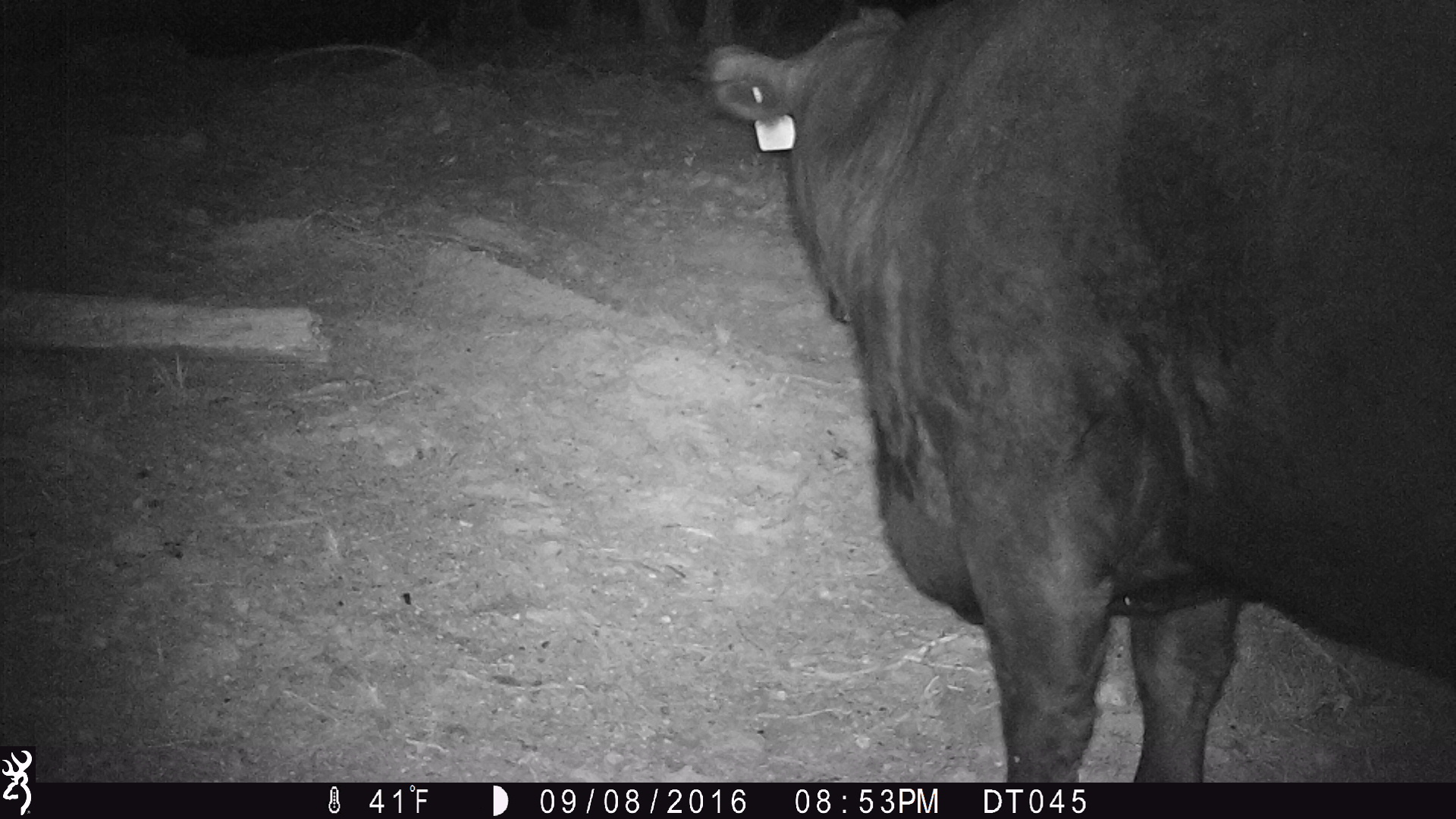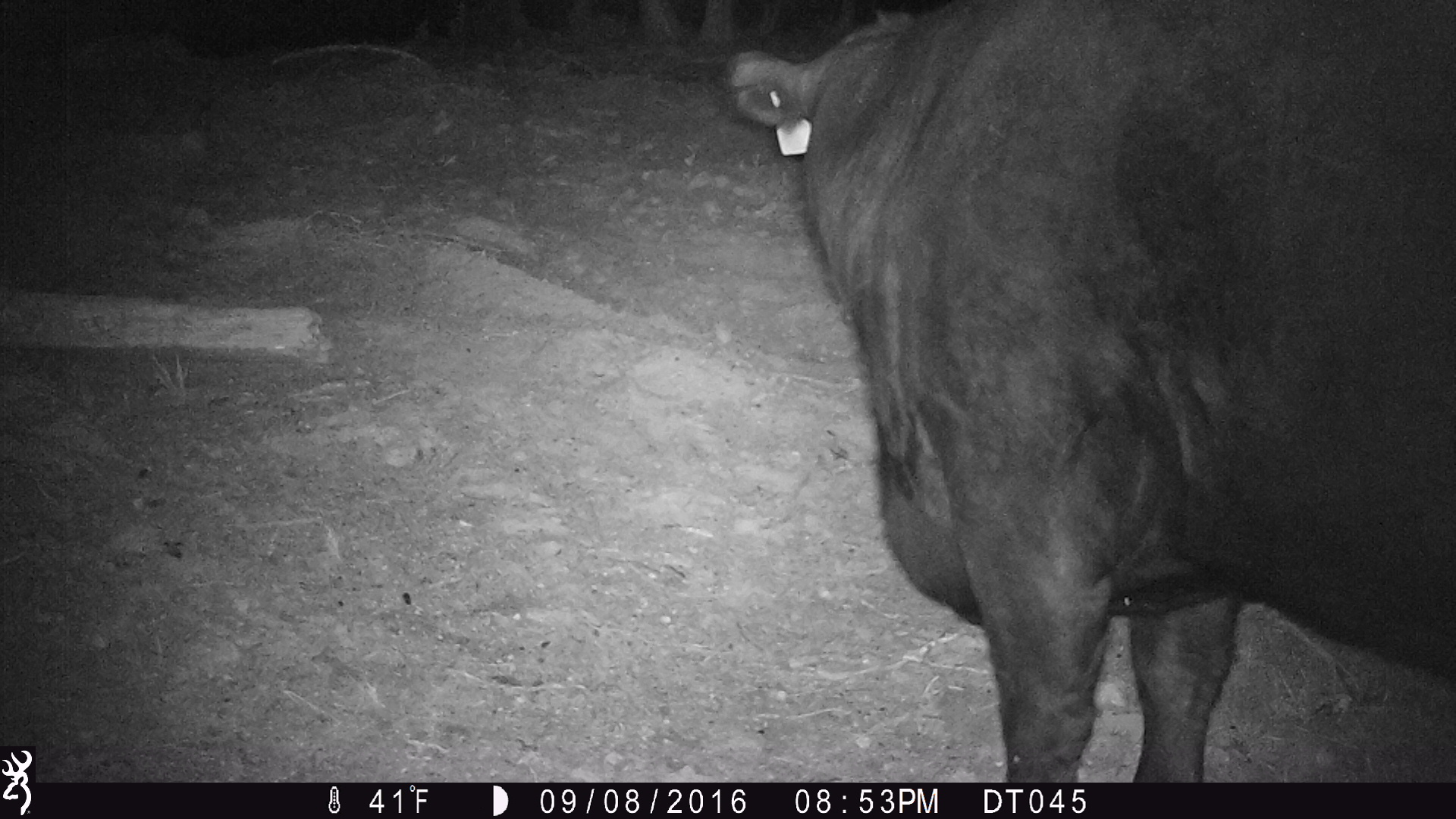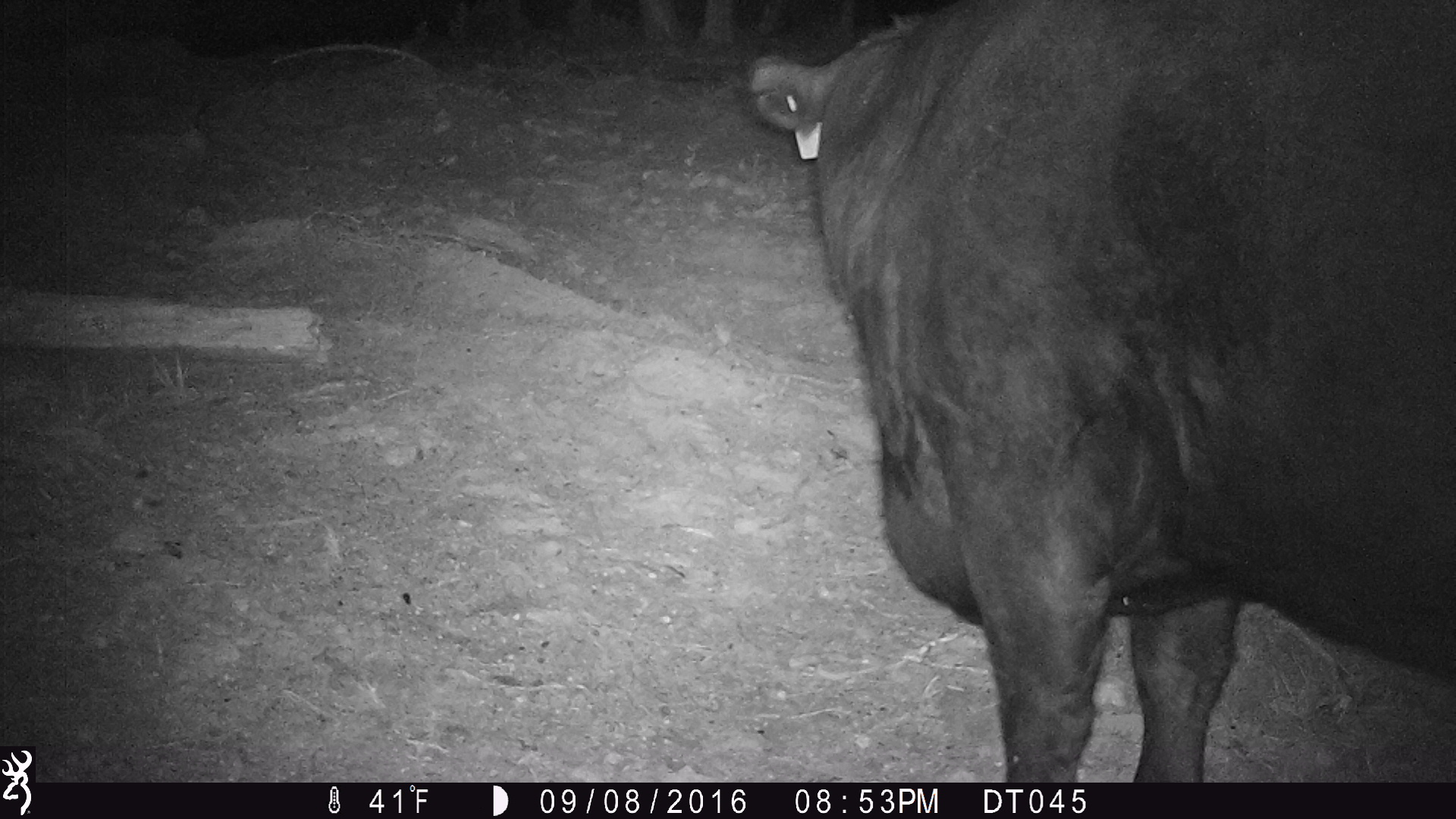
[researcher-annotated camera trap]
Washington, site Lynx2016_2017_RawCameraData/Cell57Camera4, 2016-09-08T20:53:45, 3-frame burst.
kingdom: Animalia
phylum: Chordata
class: Mammalia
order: Artiodactyla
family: Bovidae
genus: Bos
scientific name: Bos taurus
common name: domestic cattle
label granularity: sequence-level